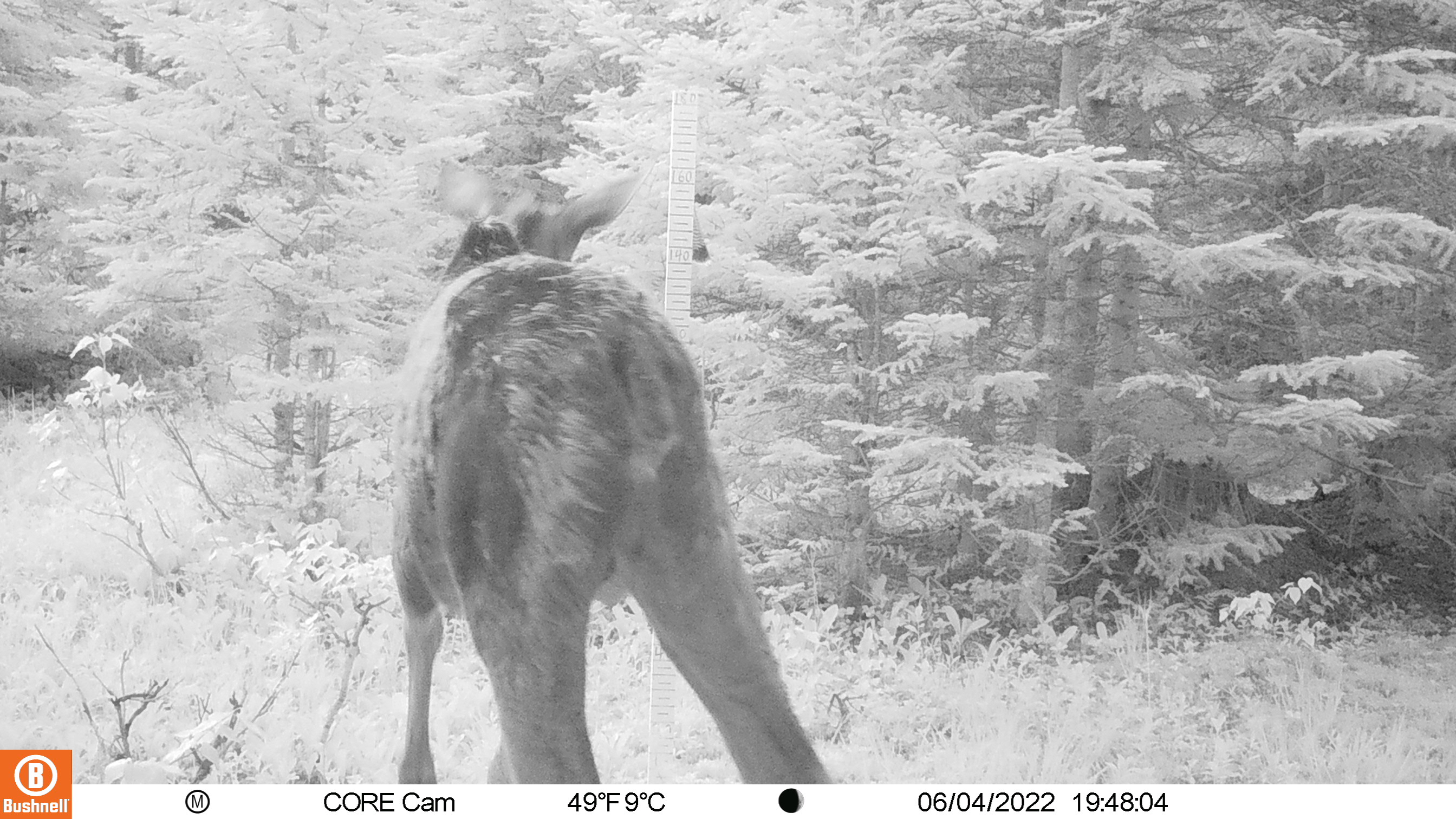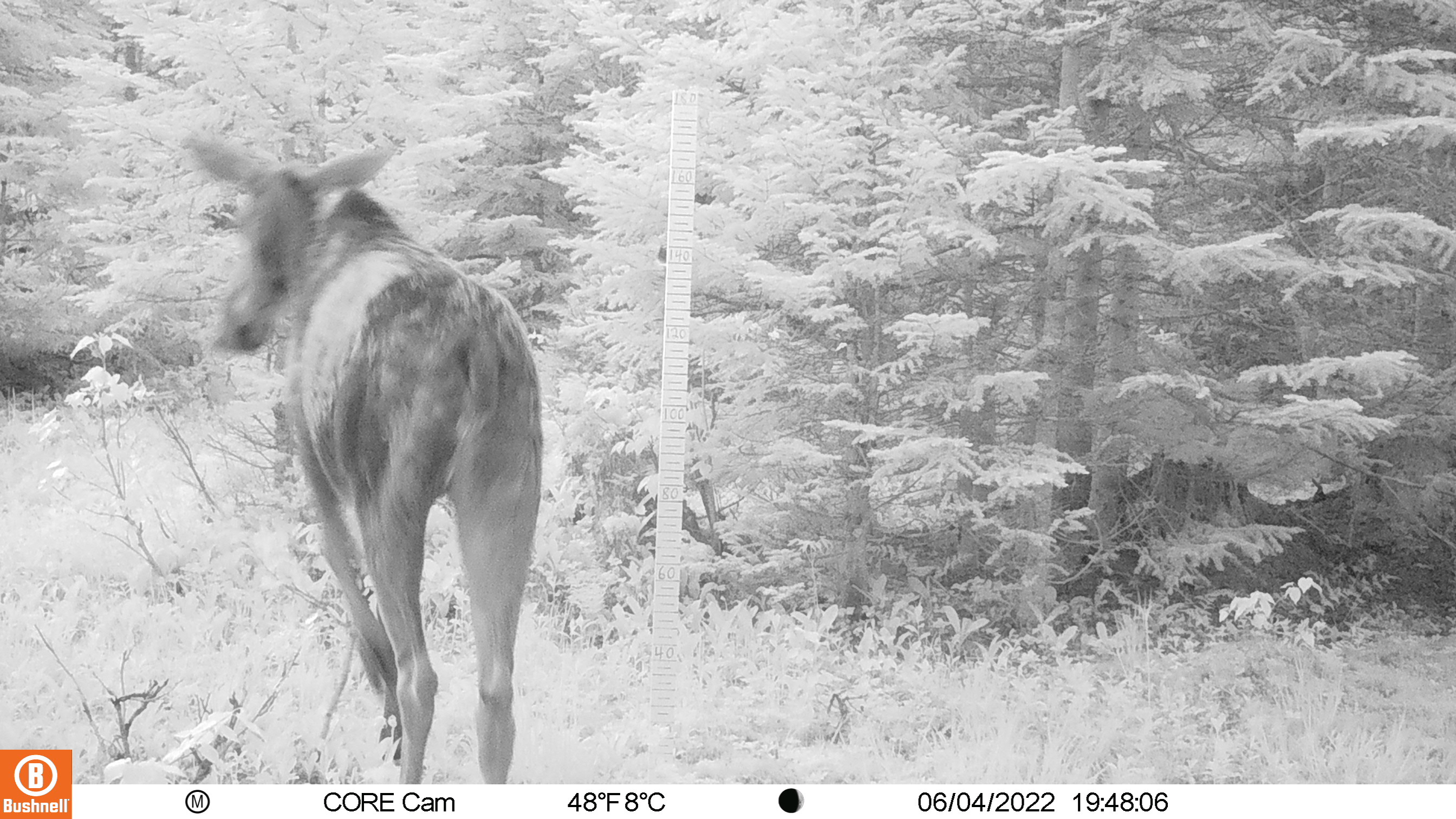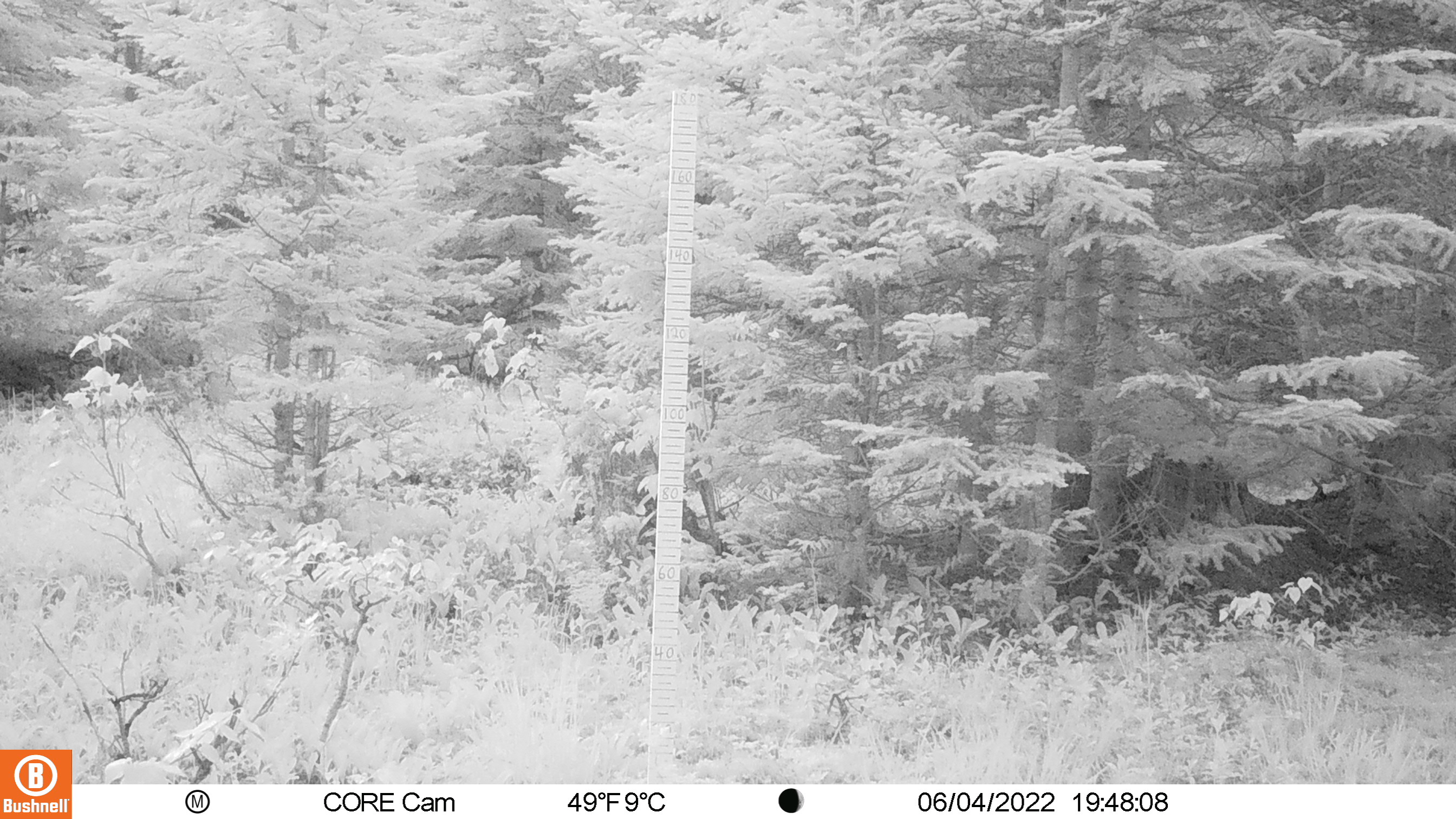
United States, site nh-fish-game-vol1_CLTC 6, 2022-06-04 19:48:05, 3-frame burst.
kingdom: Animalia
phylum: Chordata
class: Mammalia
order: Artiodactyla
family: Cervidae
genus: Alces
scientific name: Alces alces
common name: moose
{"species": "moose (Alces alces)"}